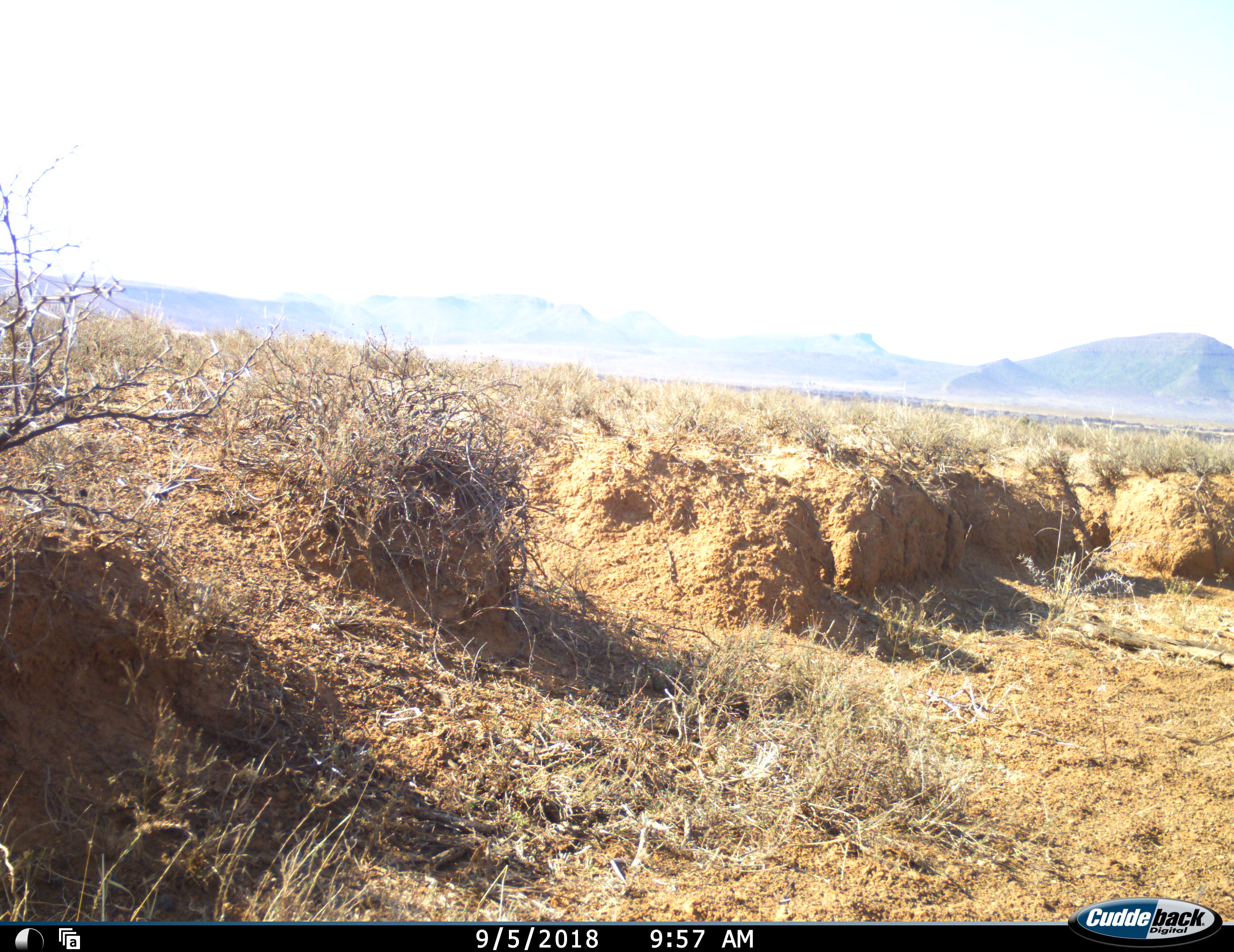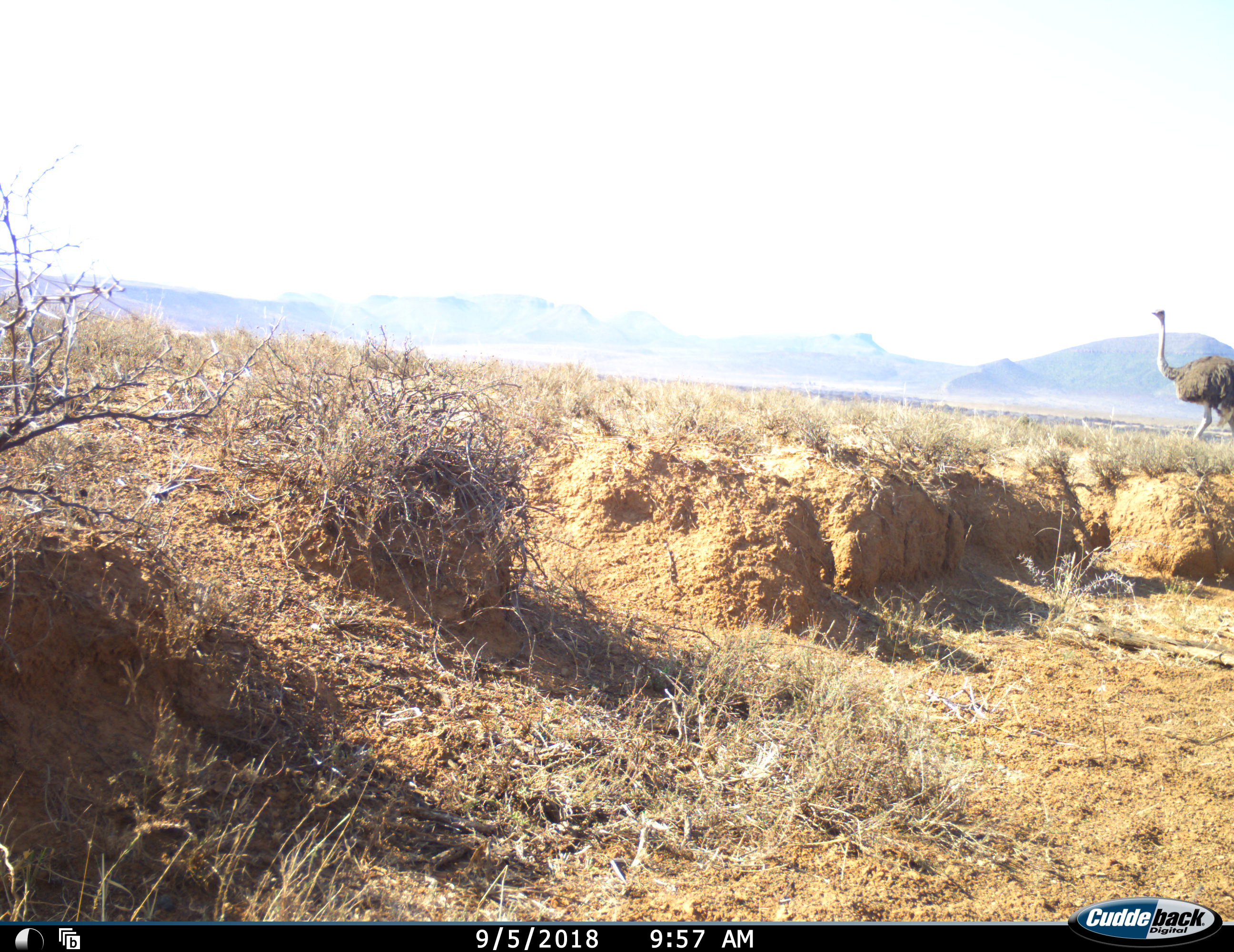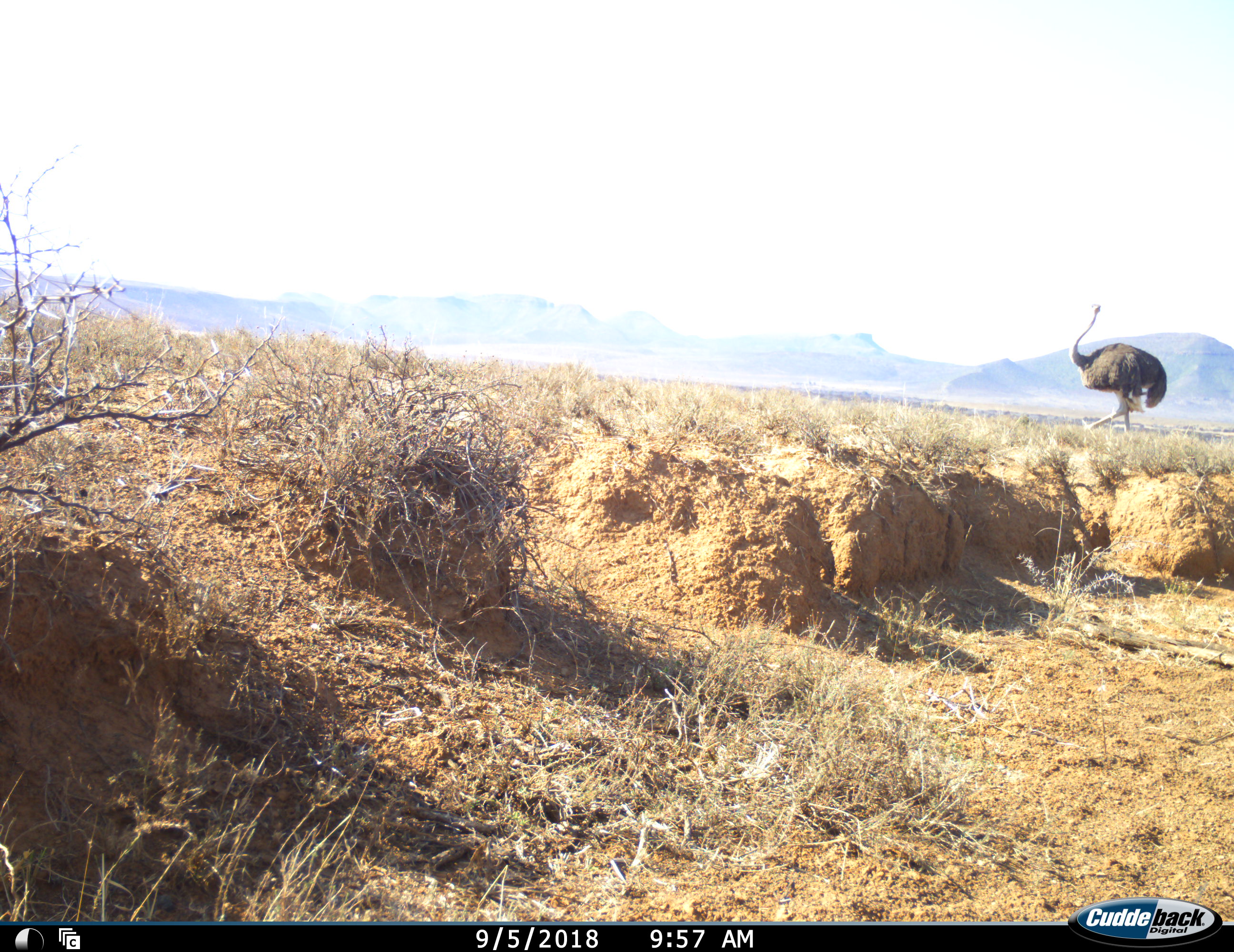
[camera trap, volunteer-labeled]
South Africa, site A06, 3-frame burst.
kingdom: Animalia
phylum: Chordata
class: Aves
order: Struthioniformes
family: Struthionidae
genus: Struthio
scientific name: Struthio camelus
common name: ostrich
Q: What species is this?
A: Ostrich (Struthio camelus).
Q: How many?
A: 1.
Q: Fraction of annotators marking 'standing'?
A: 0%.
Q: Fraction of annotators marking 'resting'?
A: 0%.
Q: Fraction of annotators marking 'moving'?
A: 100%.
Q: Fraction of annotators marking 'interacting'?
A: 0%.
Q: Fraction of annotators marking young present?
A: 0%.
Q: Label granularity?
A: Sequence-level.